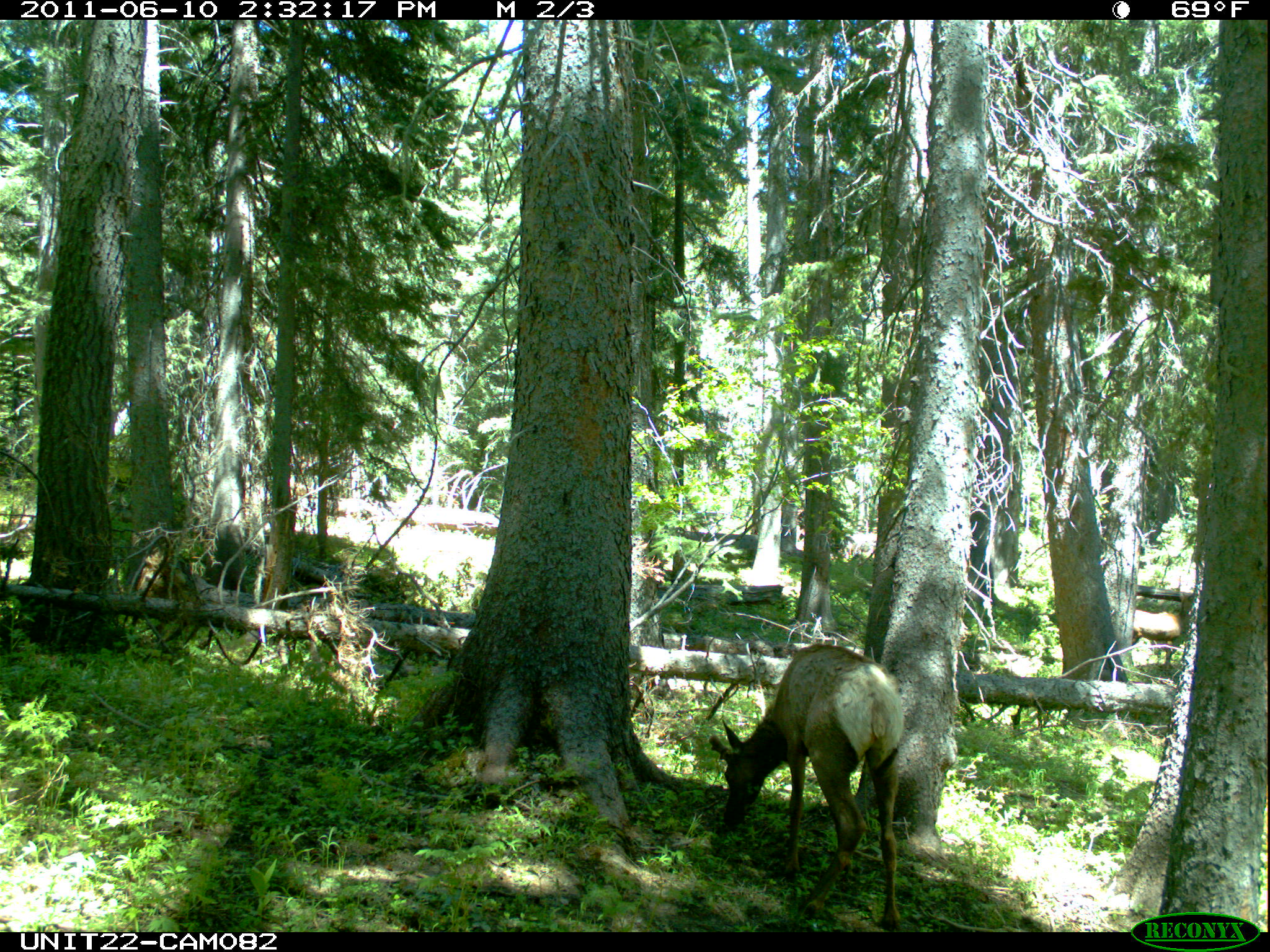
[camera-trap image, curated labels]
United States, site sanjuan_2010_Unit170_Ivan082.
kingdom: Animalia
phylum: Chordata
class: Mammalia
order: Artiodactyla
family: Cervidae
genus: Cervus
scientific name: Cervus elaphus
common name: red deer